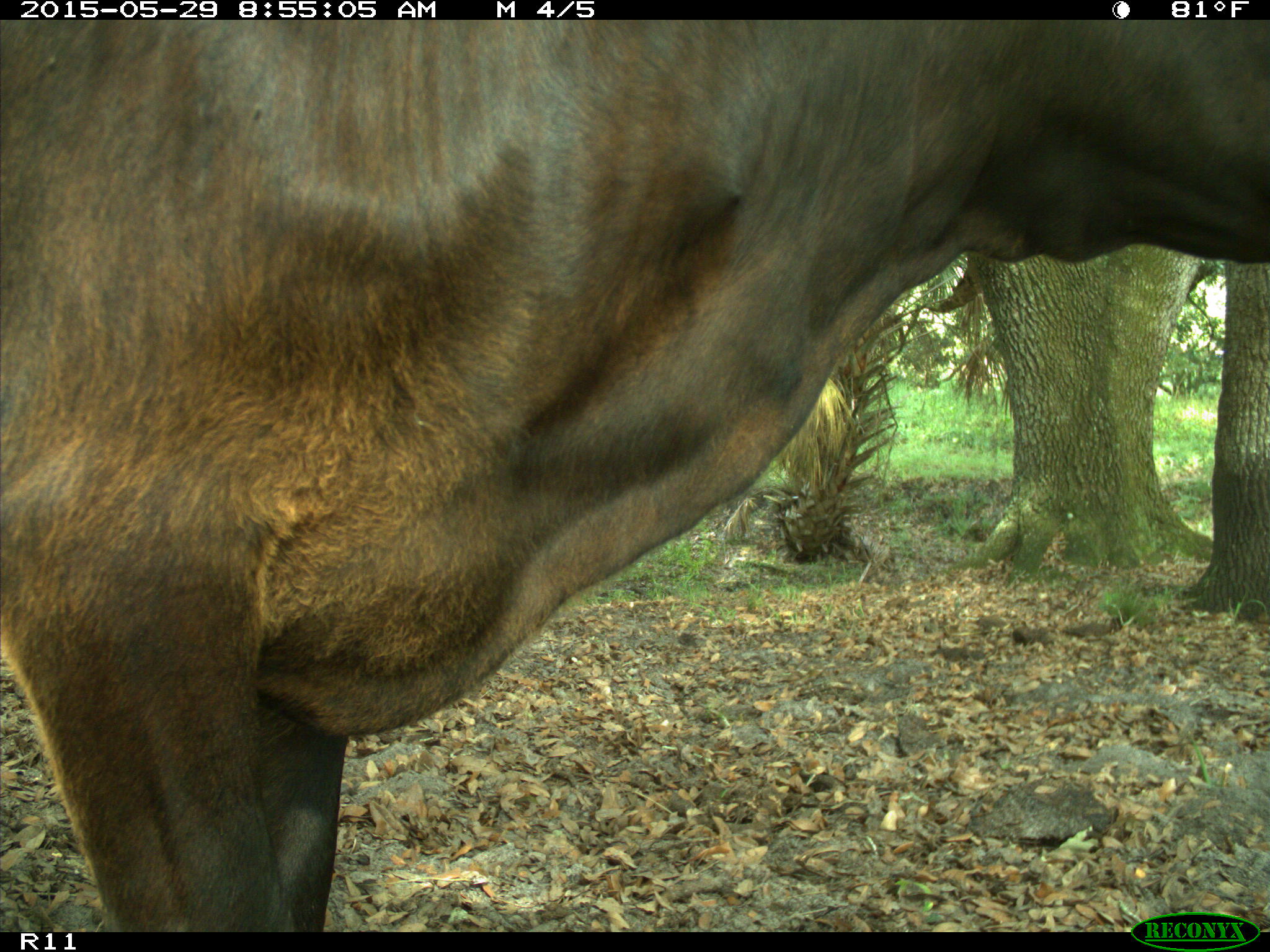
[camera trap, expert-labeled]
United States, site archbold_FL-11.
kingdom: Animalia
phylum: Chordata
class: Mammalia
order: Artiodactyla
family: Bovidae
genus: Bos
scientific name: Bos taurus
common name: domestic cow